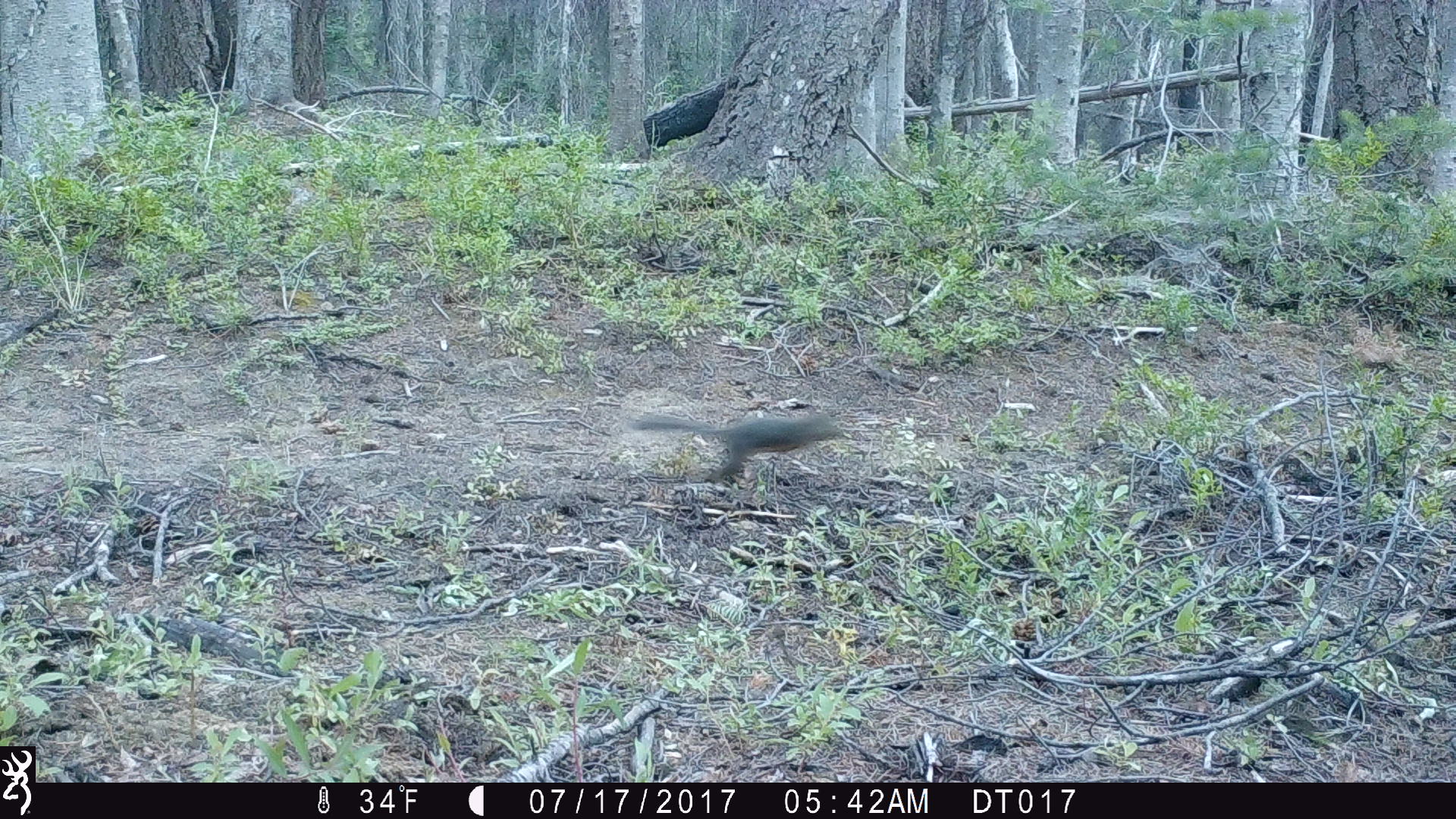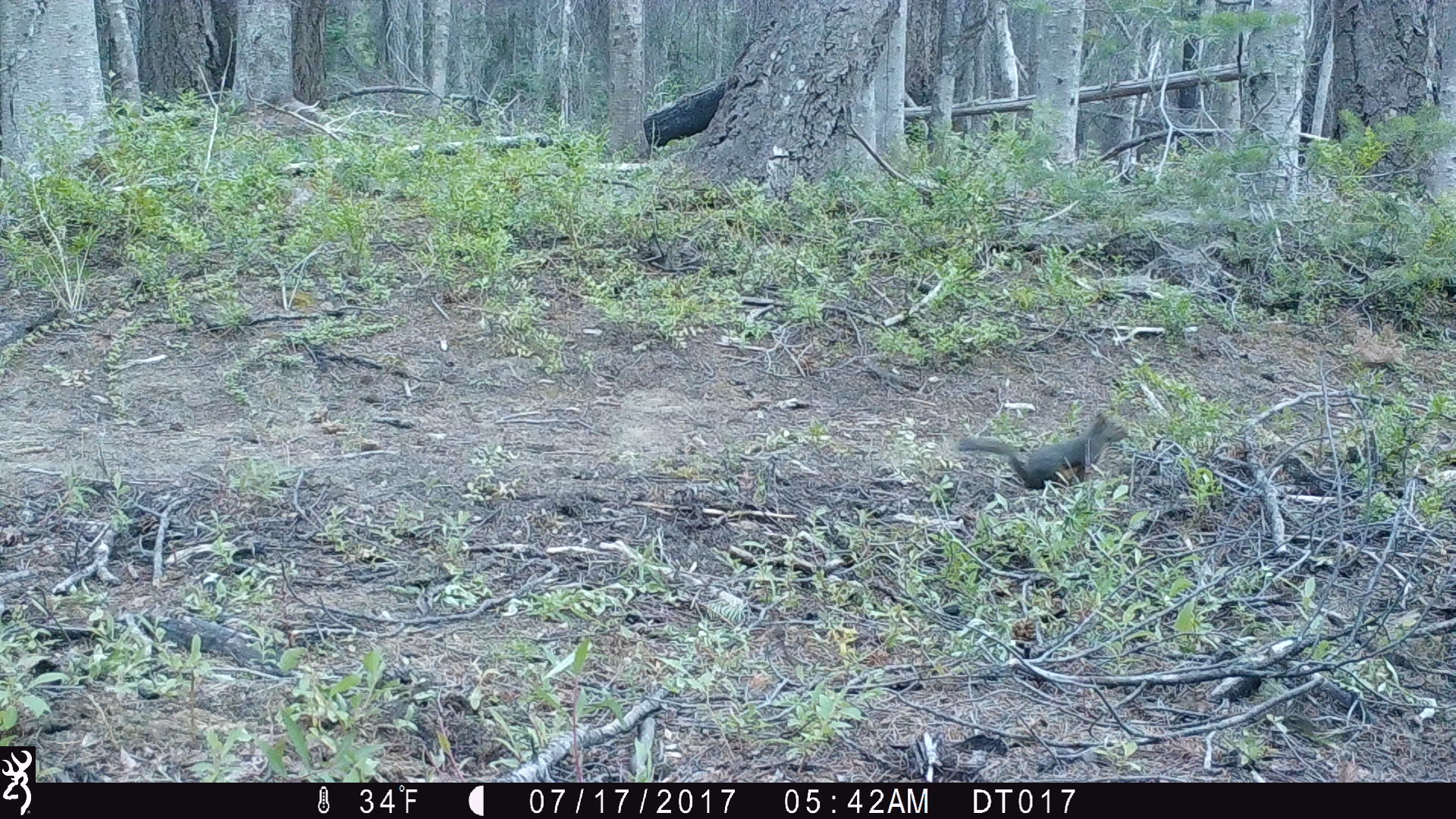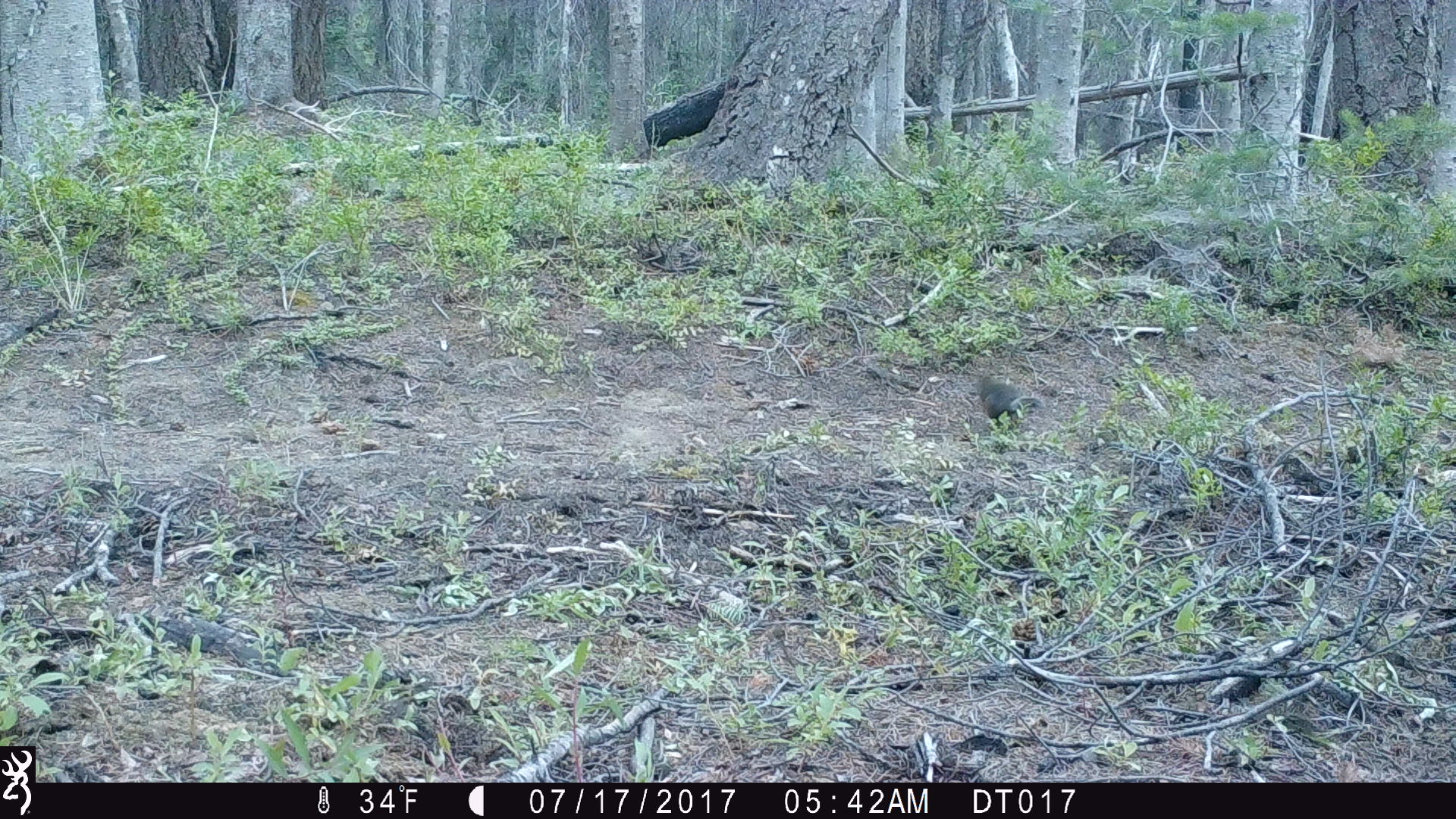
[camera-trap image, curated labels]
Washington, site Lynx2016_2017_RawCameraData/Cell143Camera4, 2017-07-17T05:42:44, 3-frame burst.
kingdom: Animalia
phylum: Chordata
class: Mammalia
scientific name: Mammalia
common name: small mammal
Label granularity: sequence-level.